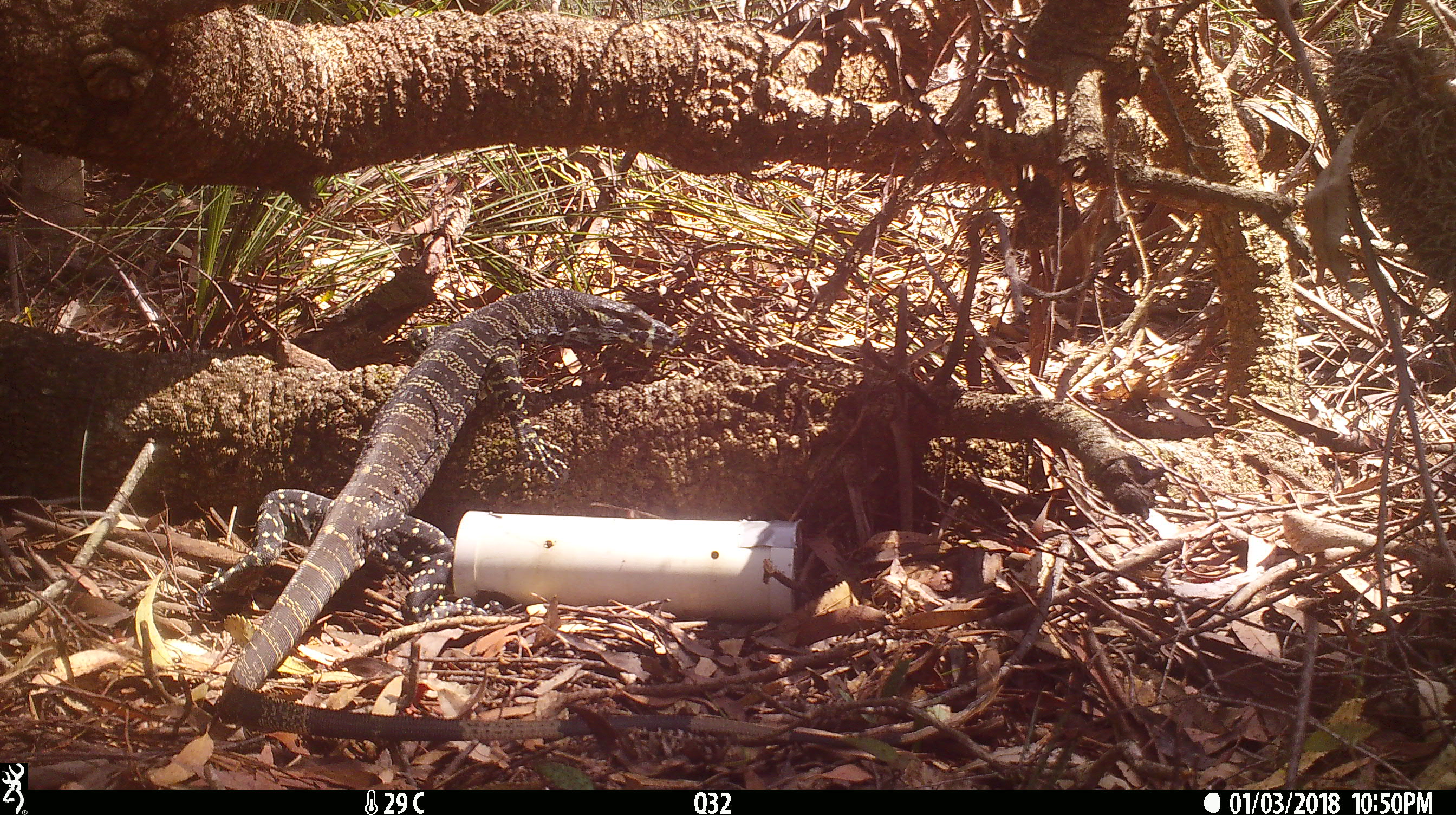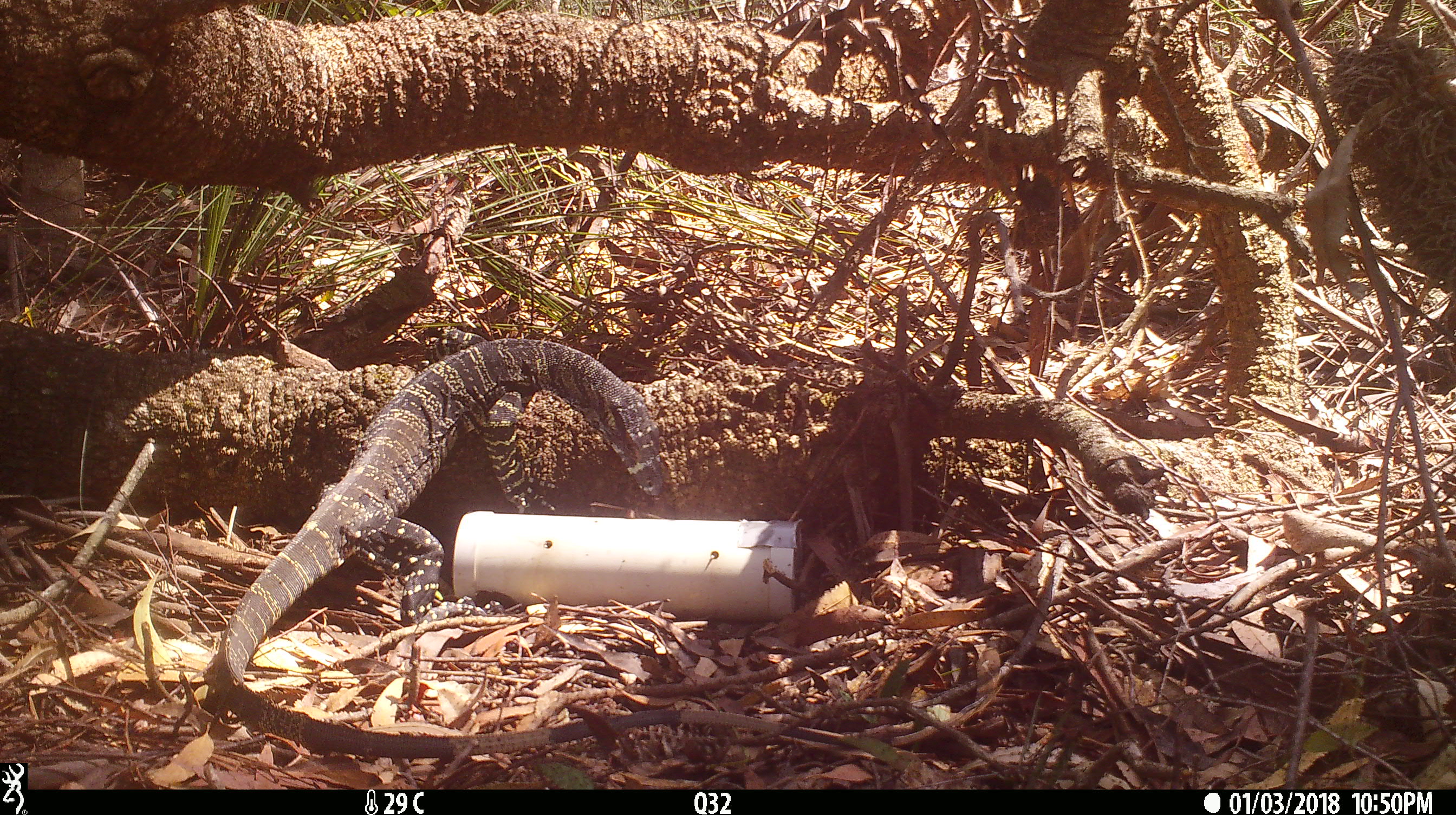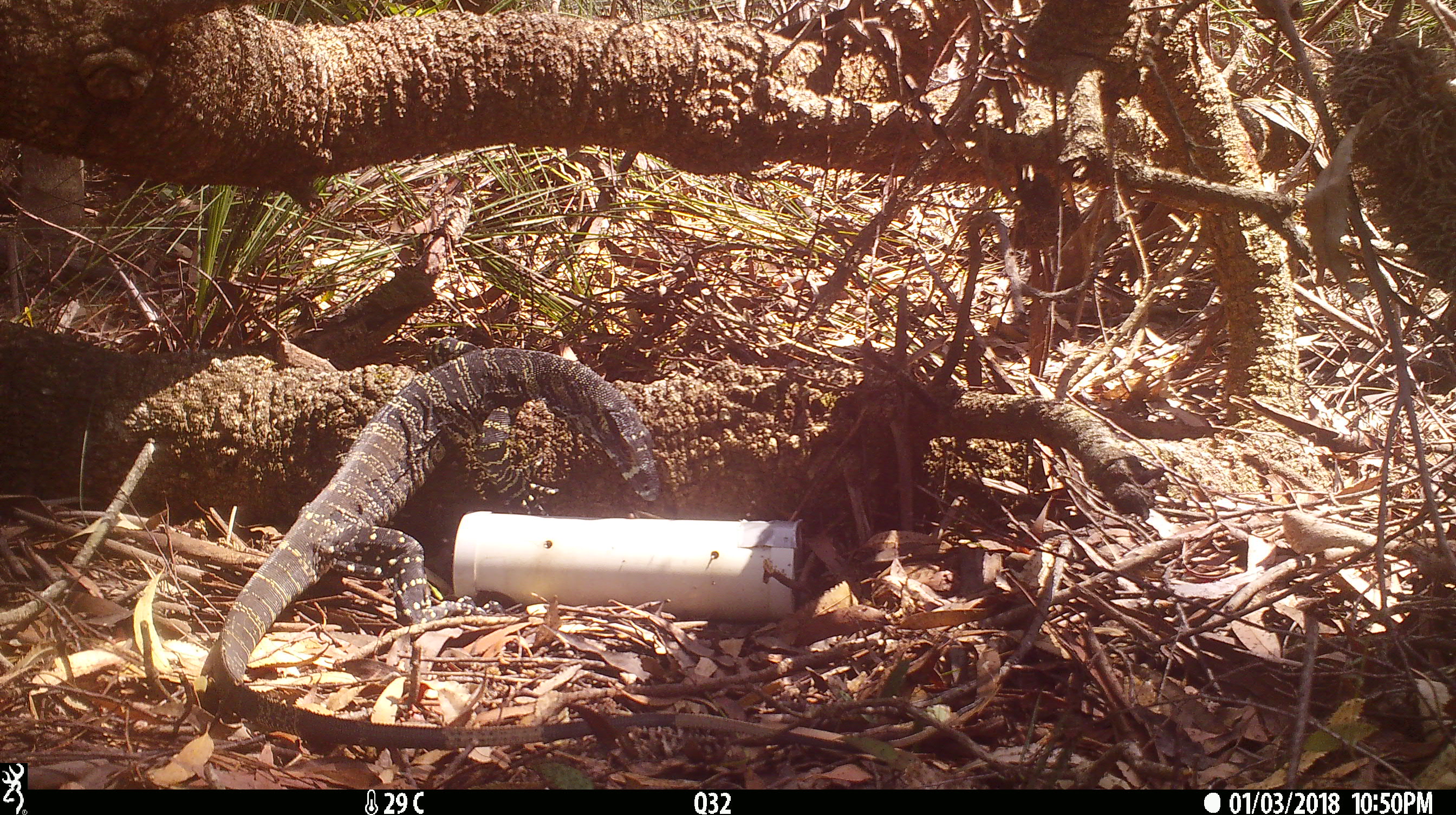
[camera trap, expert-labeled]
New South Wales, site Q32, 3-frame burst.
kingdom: Animalia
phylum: Chordata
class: Reptilia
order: Squamata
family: Varanidae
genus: Varanus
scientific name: Varanus varius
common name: lace monitor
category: goanna